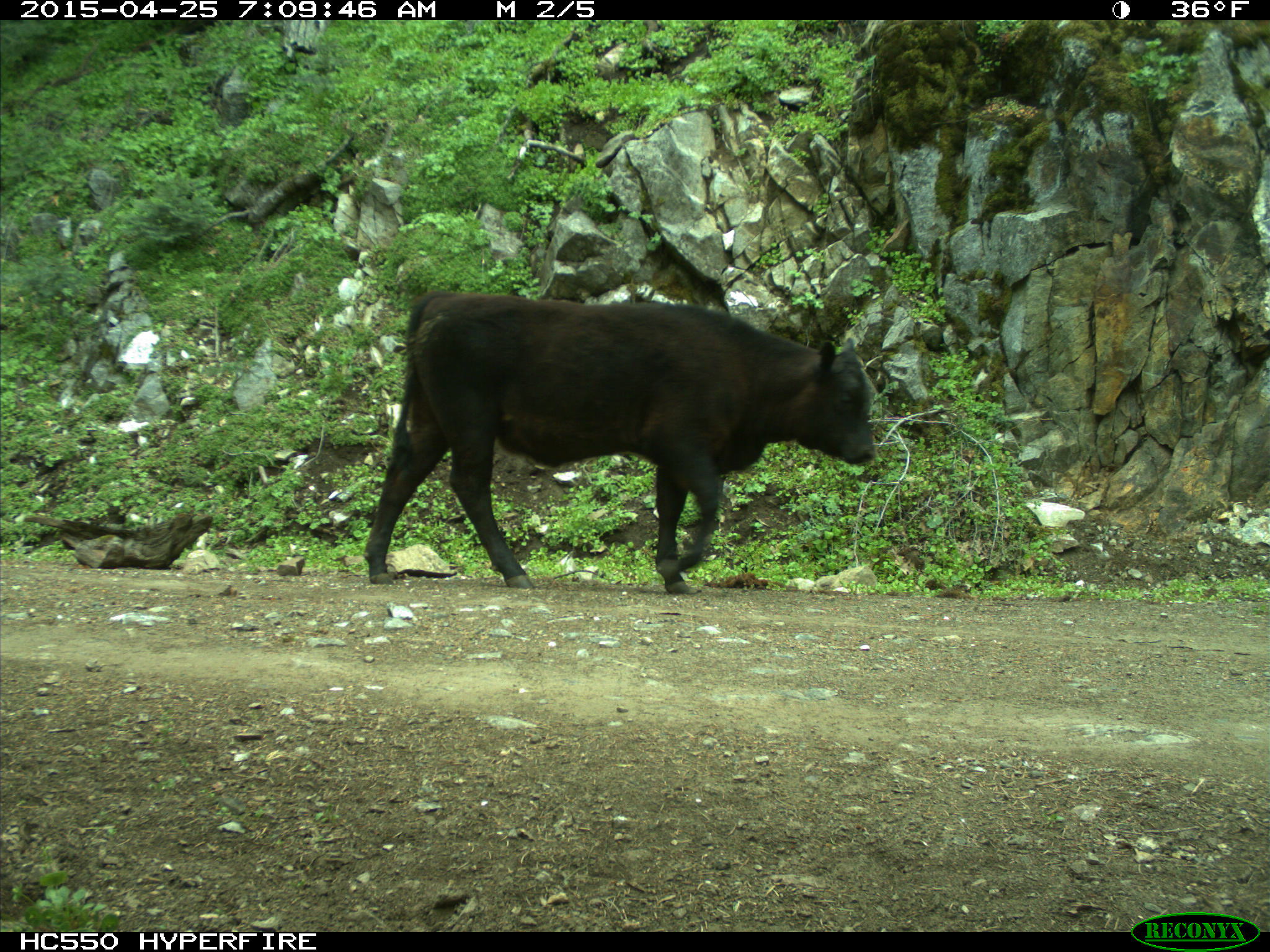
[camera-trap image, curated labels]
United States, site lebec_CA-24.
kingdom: Animalia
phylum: Chordata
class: Mammalia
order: Artiodactyla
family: Bovidae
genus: Bos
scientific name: Bos taurus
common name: domestic cow